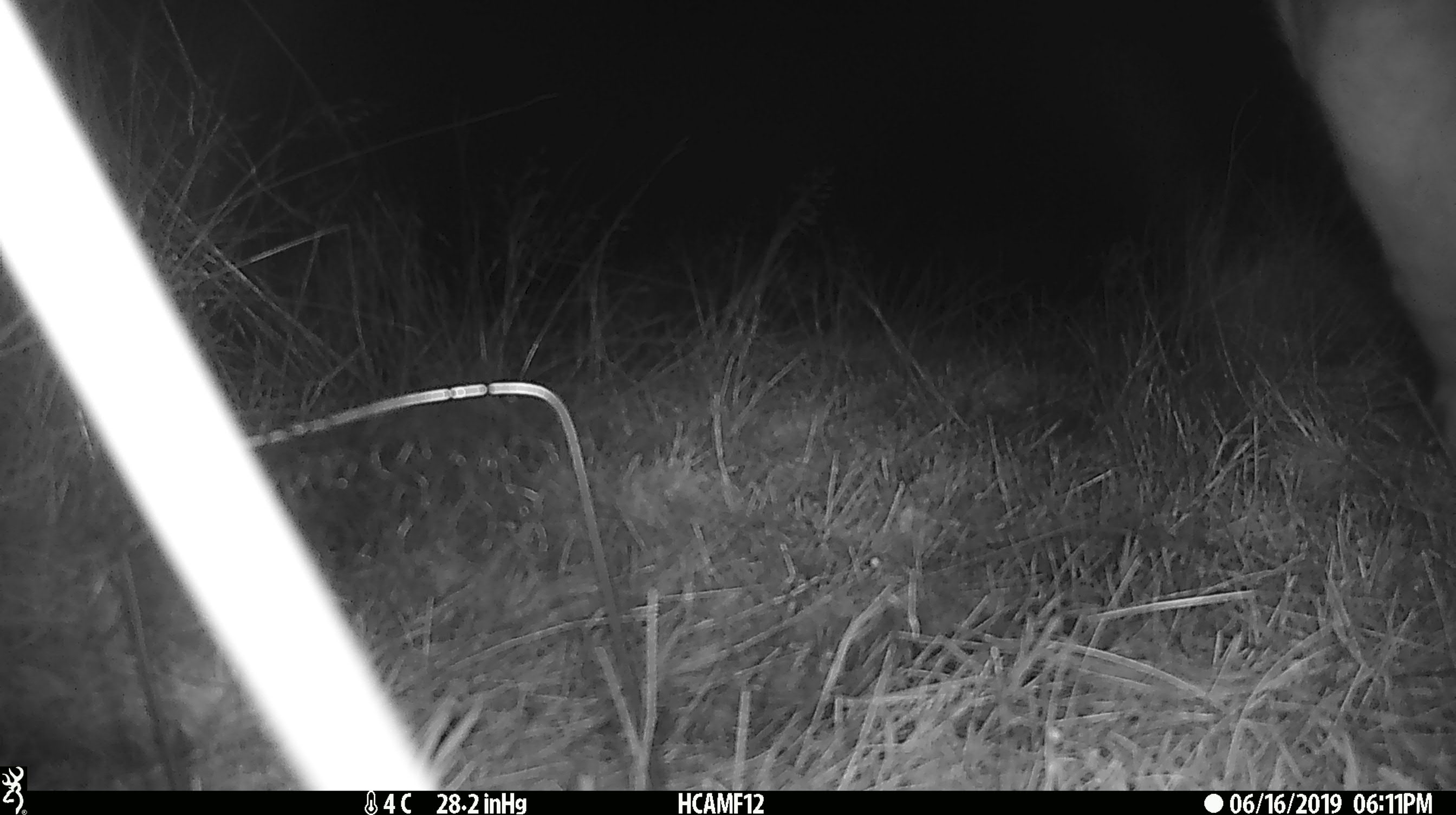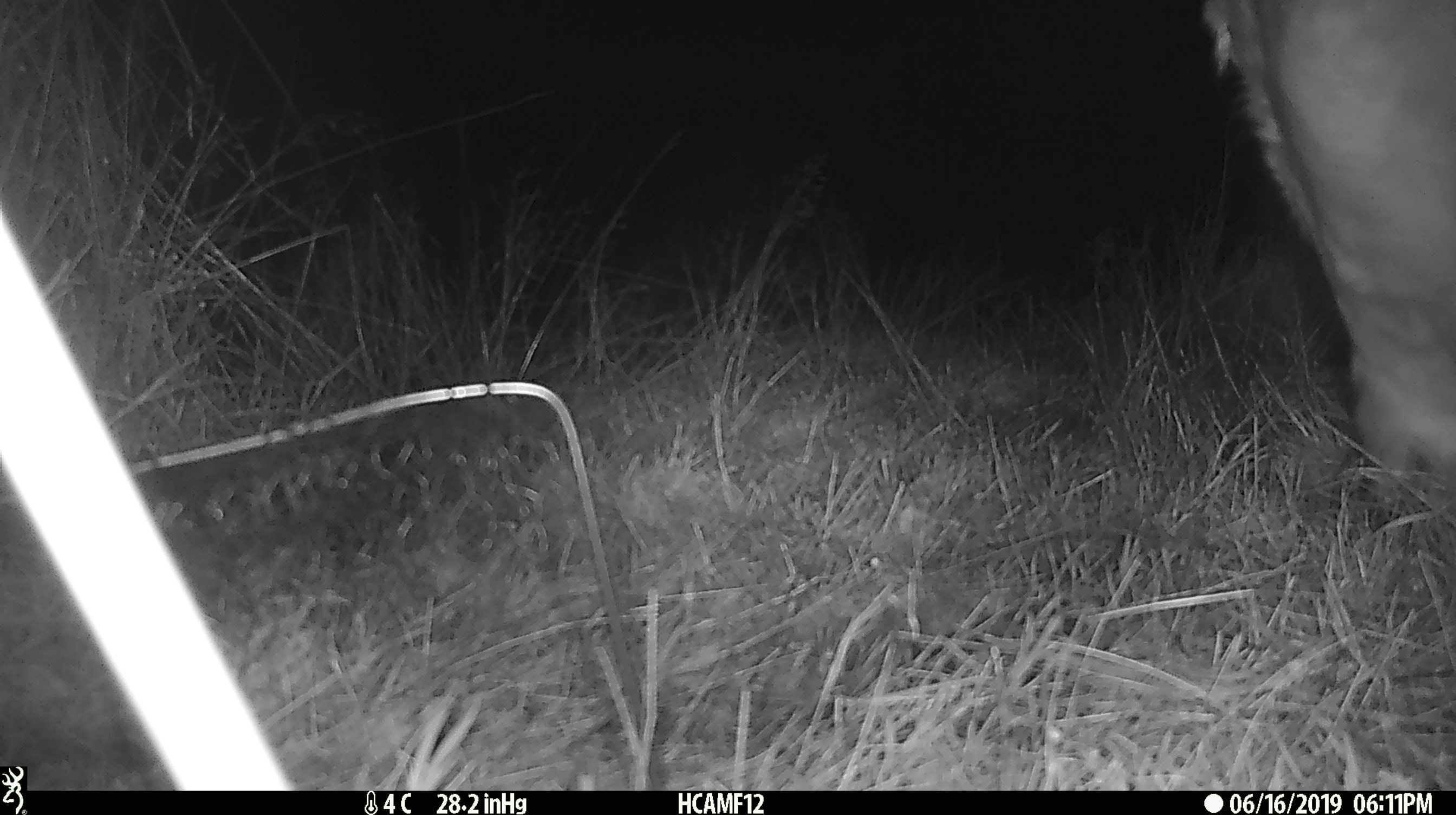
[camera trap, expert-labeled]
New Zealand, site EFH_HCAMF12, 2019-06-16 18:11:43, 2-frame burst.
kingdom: Animalia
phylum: Chordata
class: Mammalia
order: Artiodactyla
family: Bovidae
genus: Bos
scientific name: Bos taurus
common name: domestic cow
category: cow